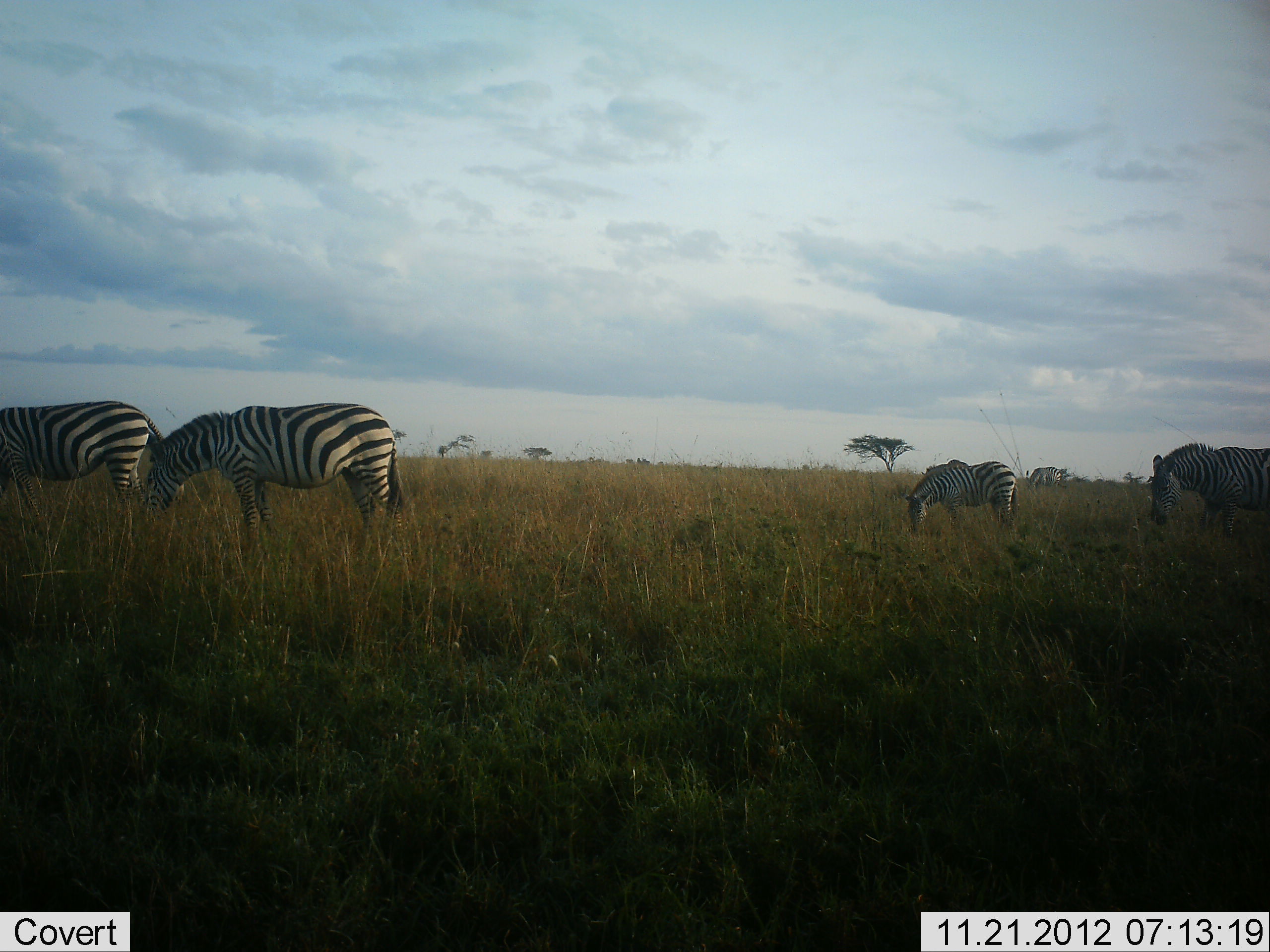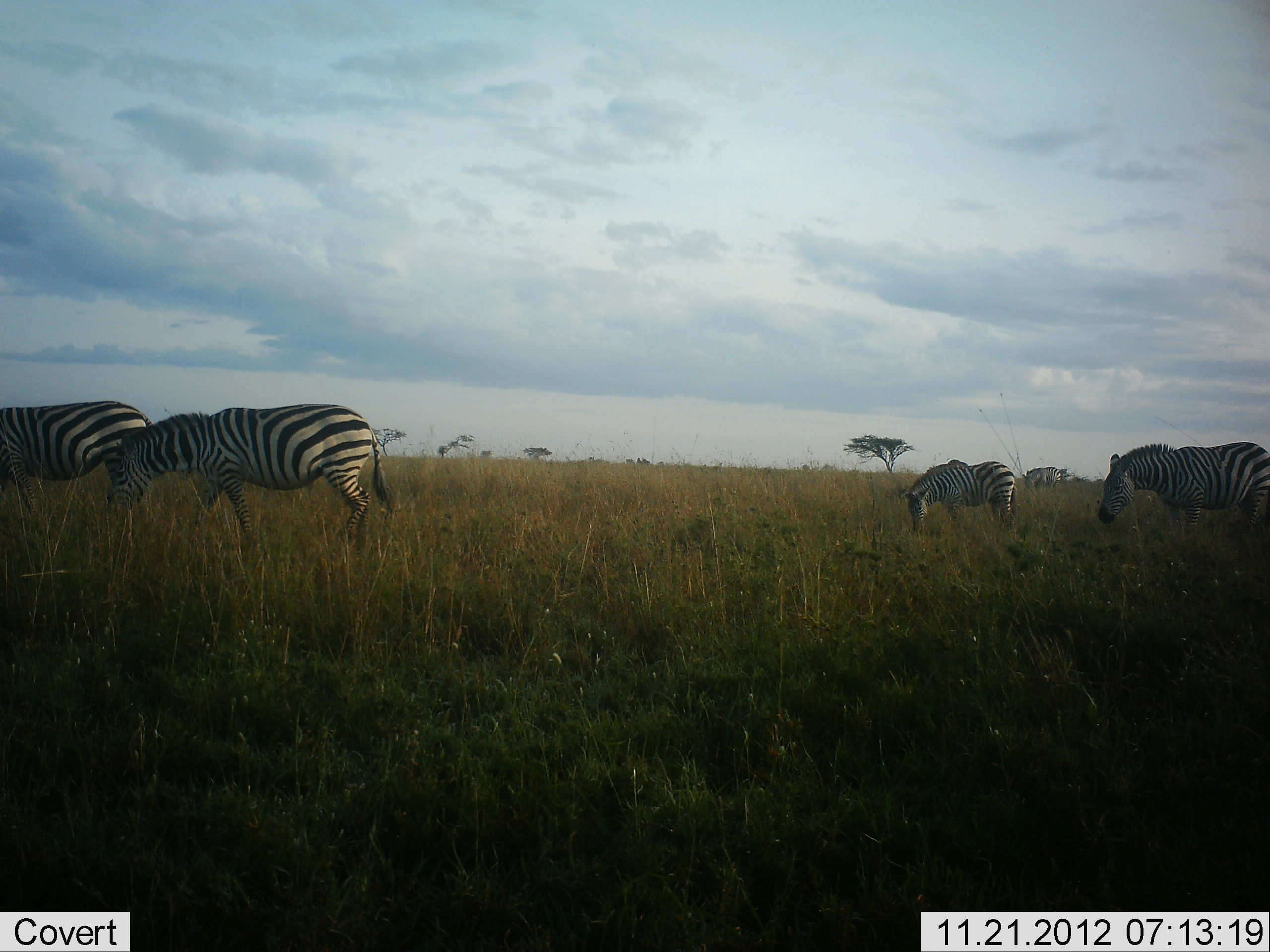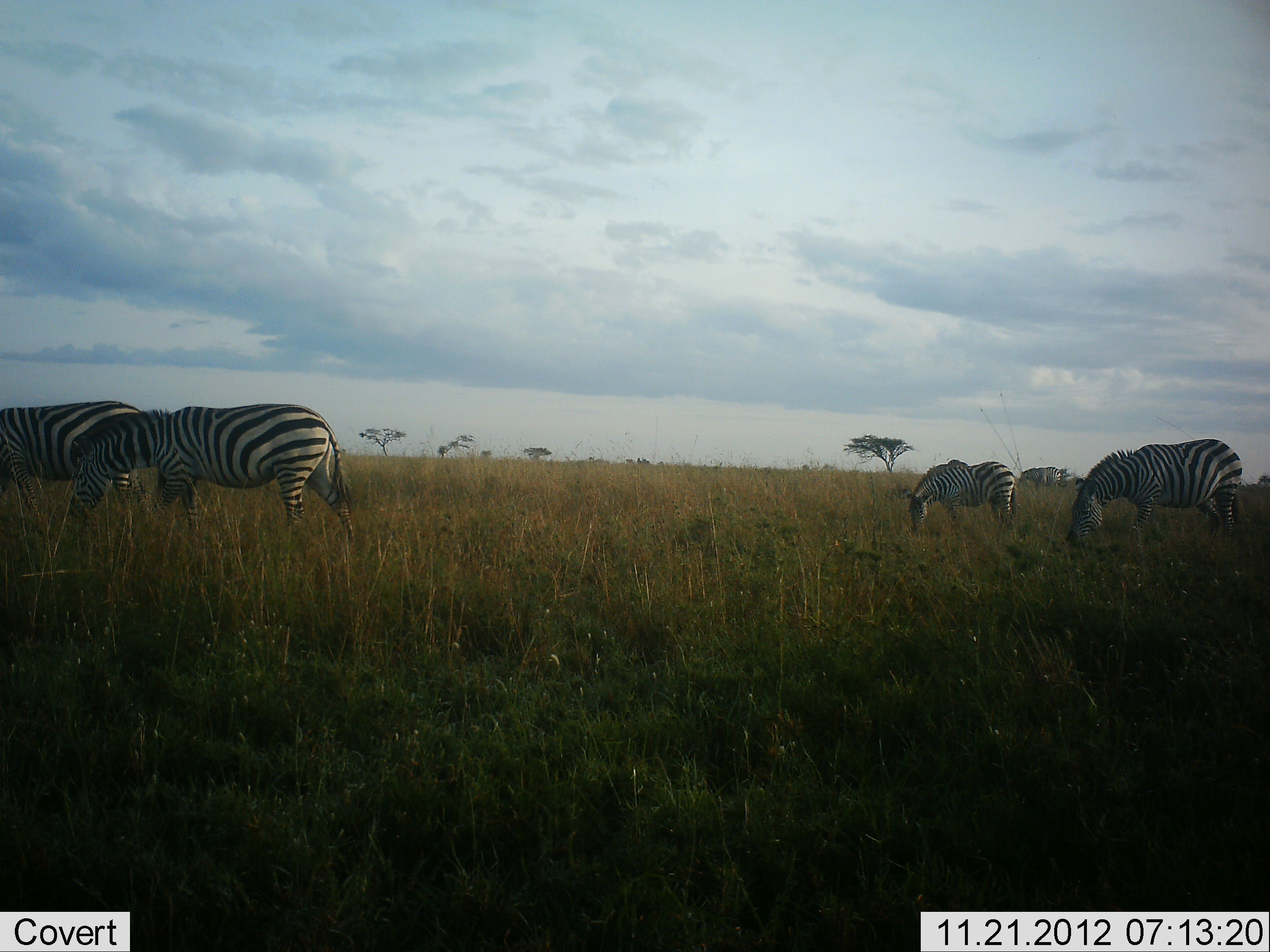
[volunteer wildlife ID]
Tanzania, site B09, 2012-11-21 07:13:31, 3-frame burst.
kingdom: Animalia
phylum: Chordata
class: Mammalia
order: Perissodactyla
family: Equidae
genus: Equus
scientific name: Equus quagga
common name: plains zebra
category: zebra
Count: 5.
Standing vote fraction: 50%.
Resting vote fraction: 0%.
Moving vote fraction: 50%.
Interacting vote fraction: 0%.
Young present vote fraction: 0%.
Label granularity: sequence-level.